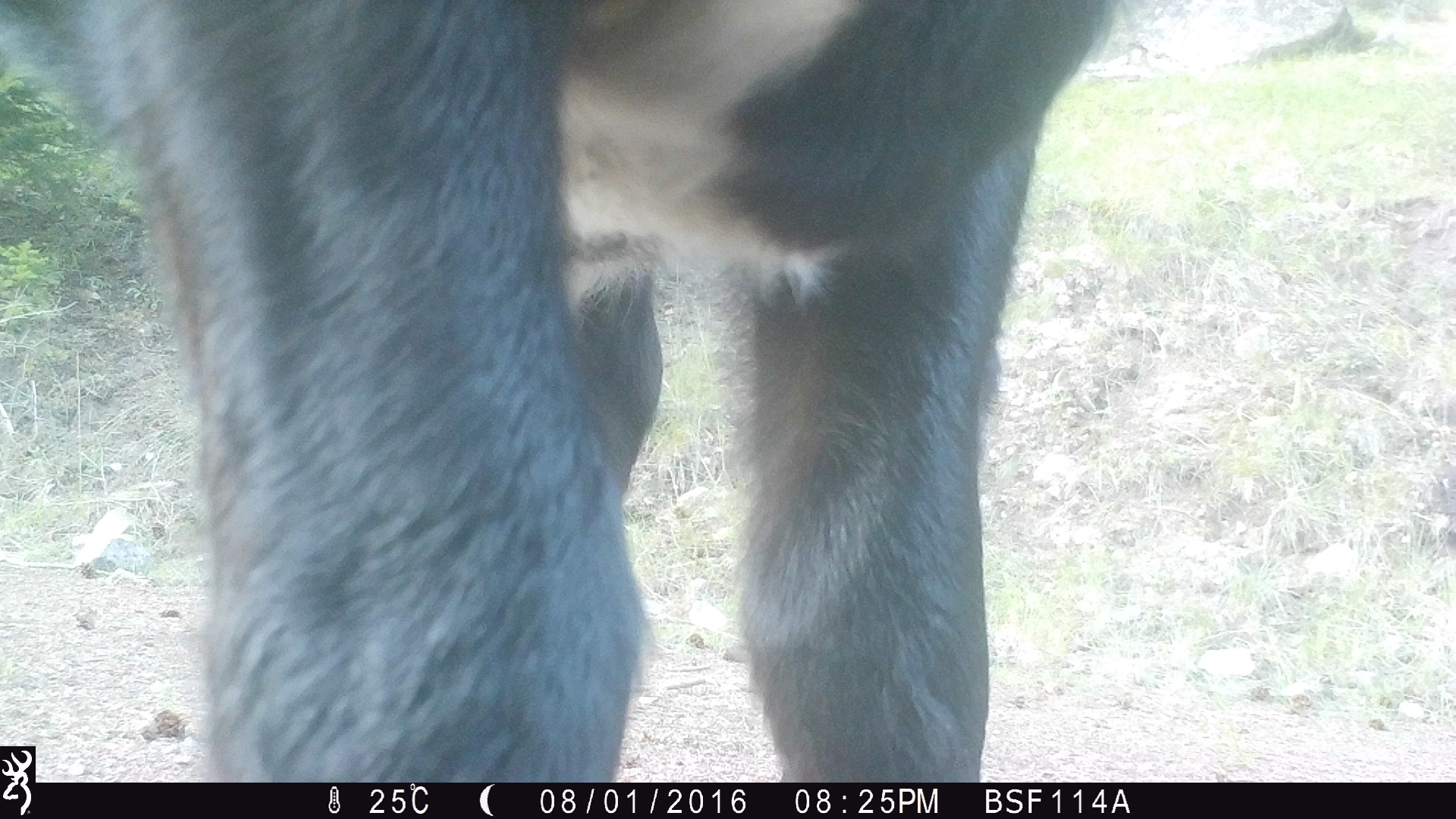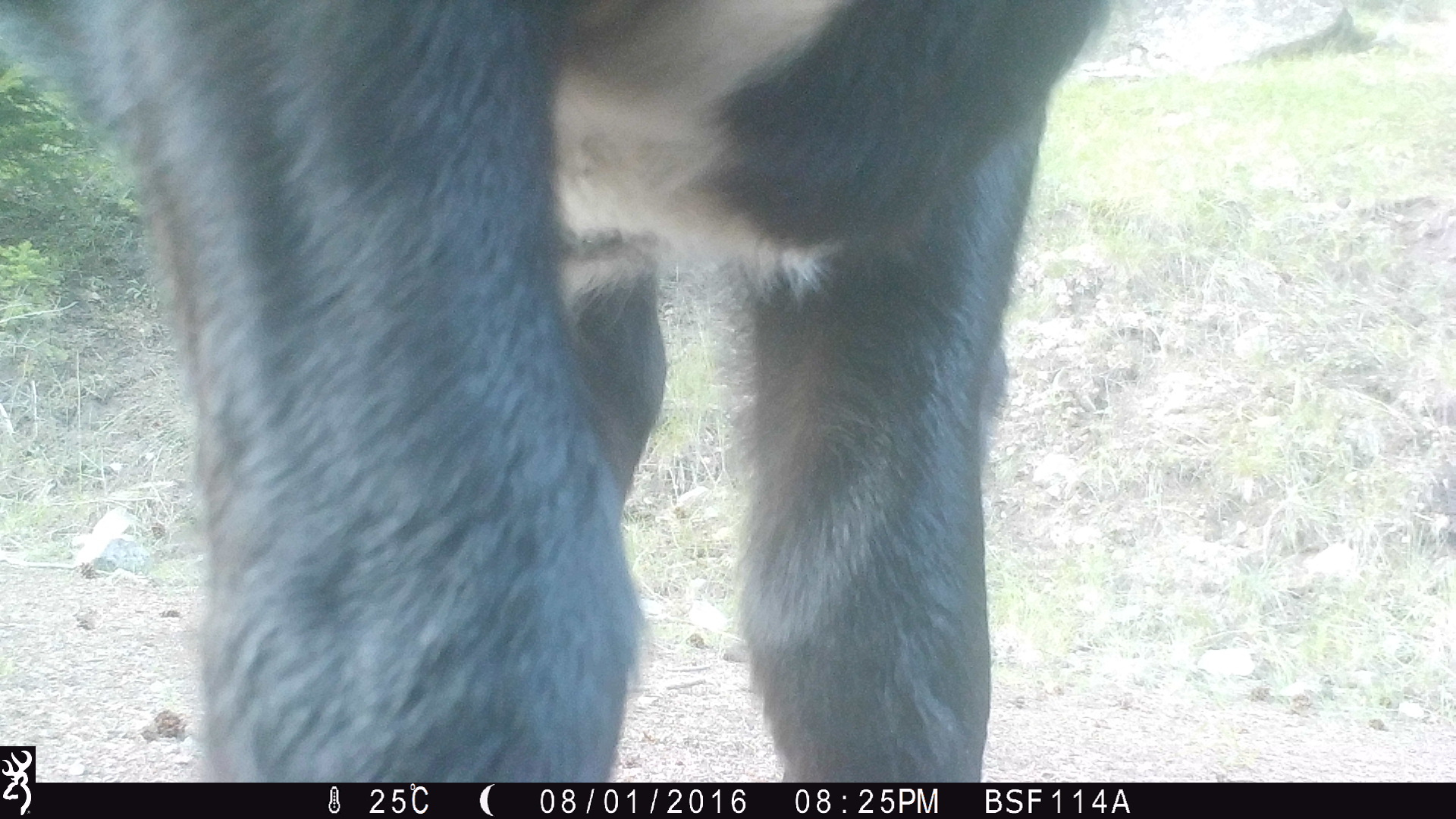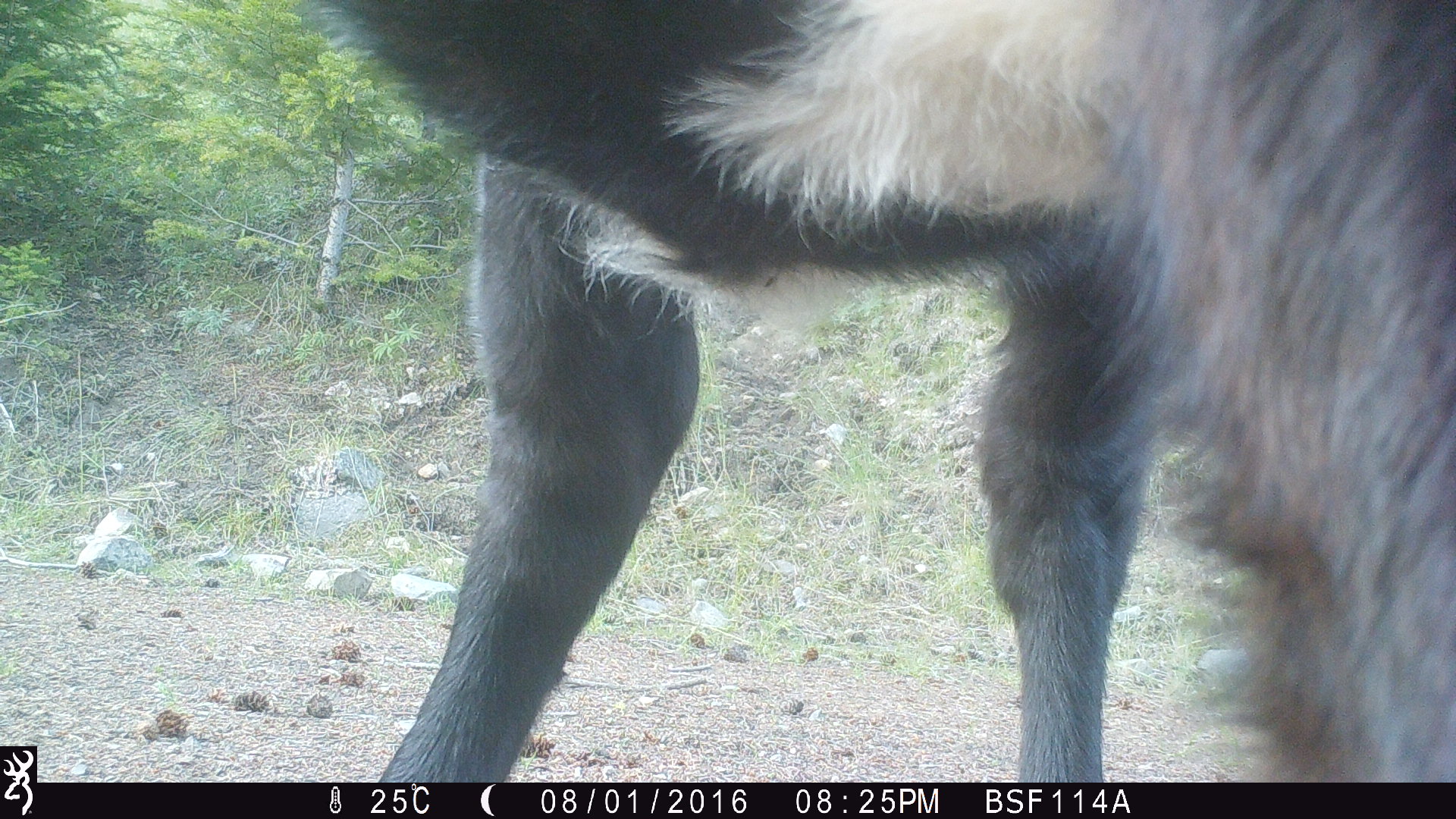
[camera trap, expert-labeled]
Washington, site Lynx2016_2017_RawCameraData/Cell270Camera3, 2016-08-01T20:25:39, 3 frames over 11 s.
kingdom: Animalia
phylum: Chordata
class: Mammalia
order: Artiodactyla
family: Bovidae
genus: Bos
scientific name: Bos taurus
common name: domestic cattle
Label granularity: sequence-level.